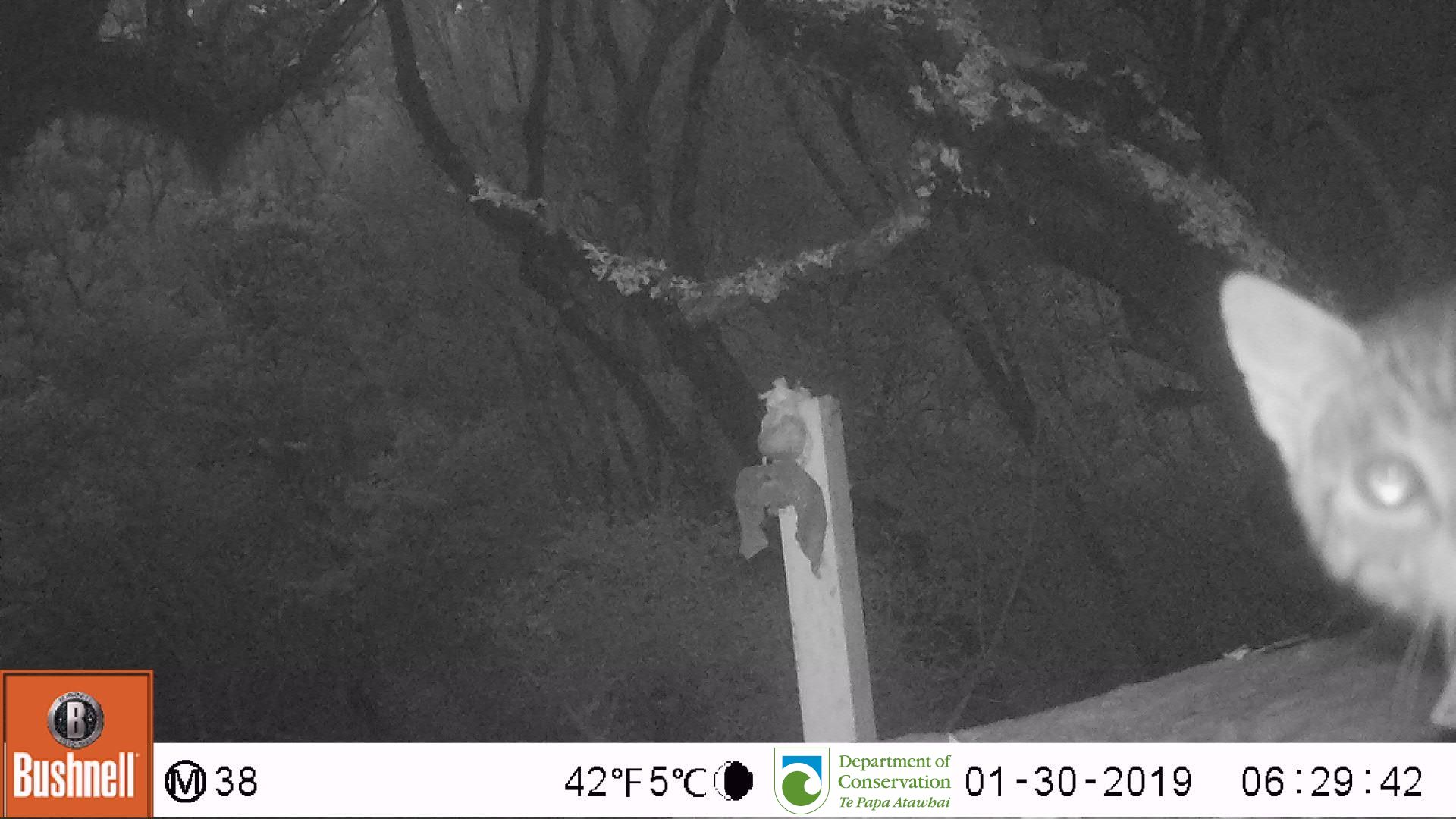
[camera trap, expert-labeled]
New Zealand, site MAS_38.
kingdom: Animalia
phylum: Chordata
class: Mammalia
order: Carnivora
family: Felidae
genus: Felis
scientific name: Felis catus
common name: domestic cat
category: cat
Cat (domestic cat) (Felis catus).